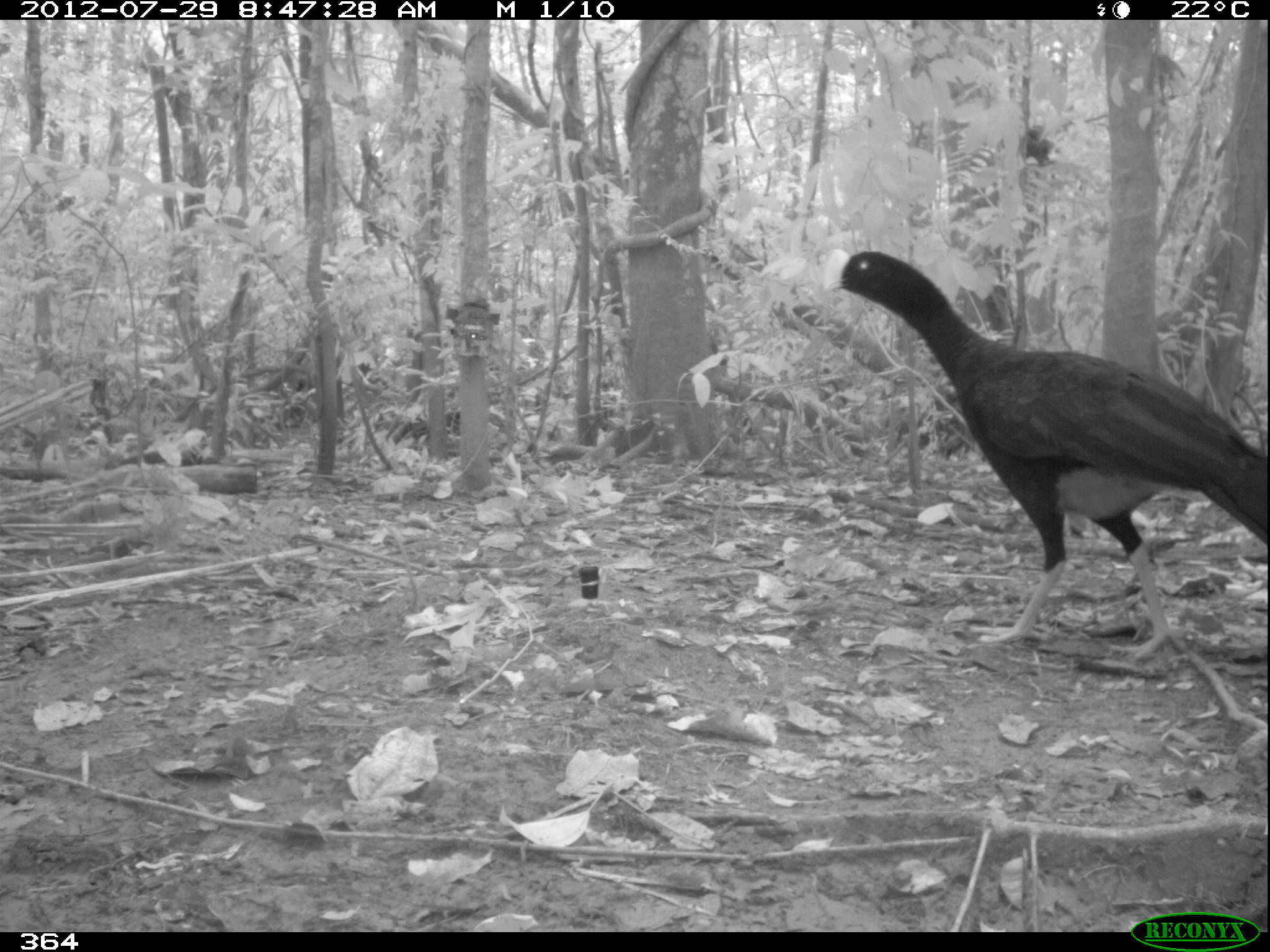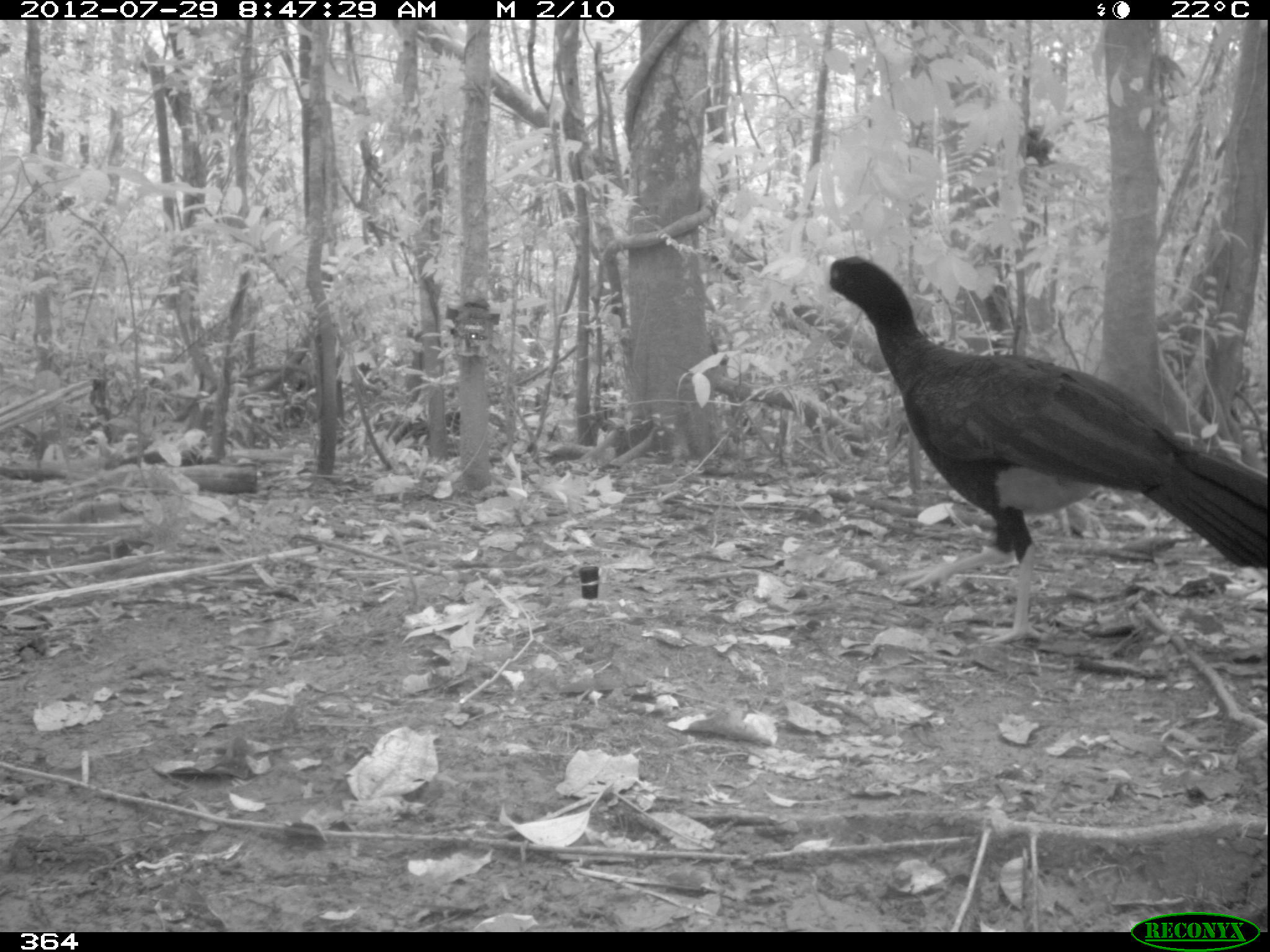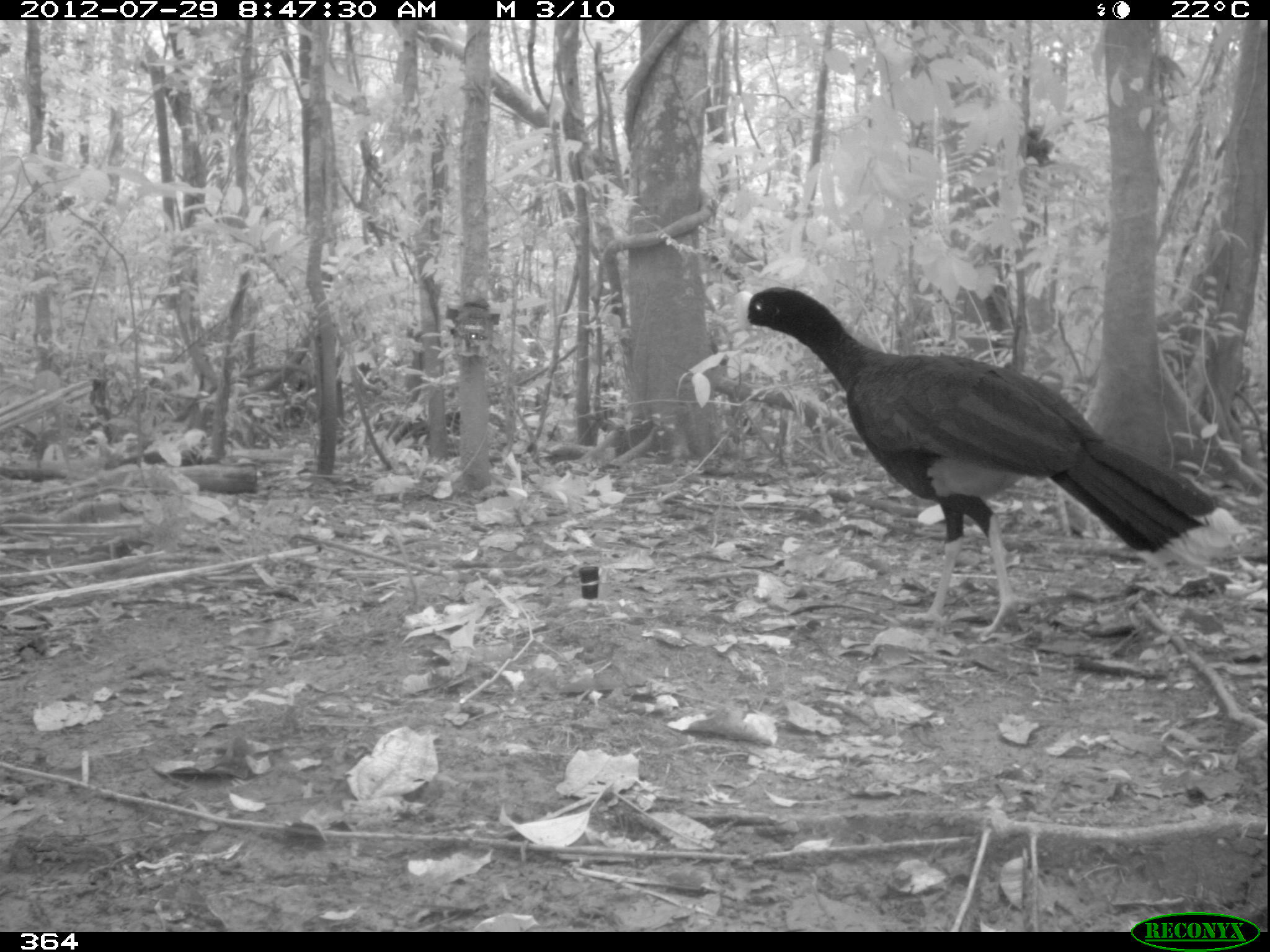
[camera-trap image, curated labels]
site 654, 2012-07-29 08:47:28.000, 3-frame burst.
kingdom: Animalia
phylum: Chordata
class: Aves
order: Galliformes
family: Cracidae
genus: Mitu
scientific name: Mitu tuberosum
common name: razor-billed curassow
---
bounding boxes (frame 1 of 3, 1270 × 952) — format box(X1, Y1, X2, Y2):
mitu tuberosum: box(821, 248, 1267, 664)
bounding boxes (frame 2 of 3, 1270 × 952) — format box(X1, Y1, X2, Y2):
mitu tuberosum: box(821, 256, 1267, 643)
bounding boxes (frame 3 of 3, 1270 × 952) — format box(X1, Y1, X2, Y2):
mitu tuberosum: box(733, 287, 1246, 637)